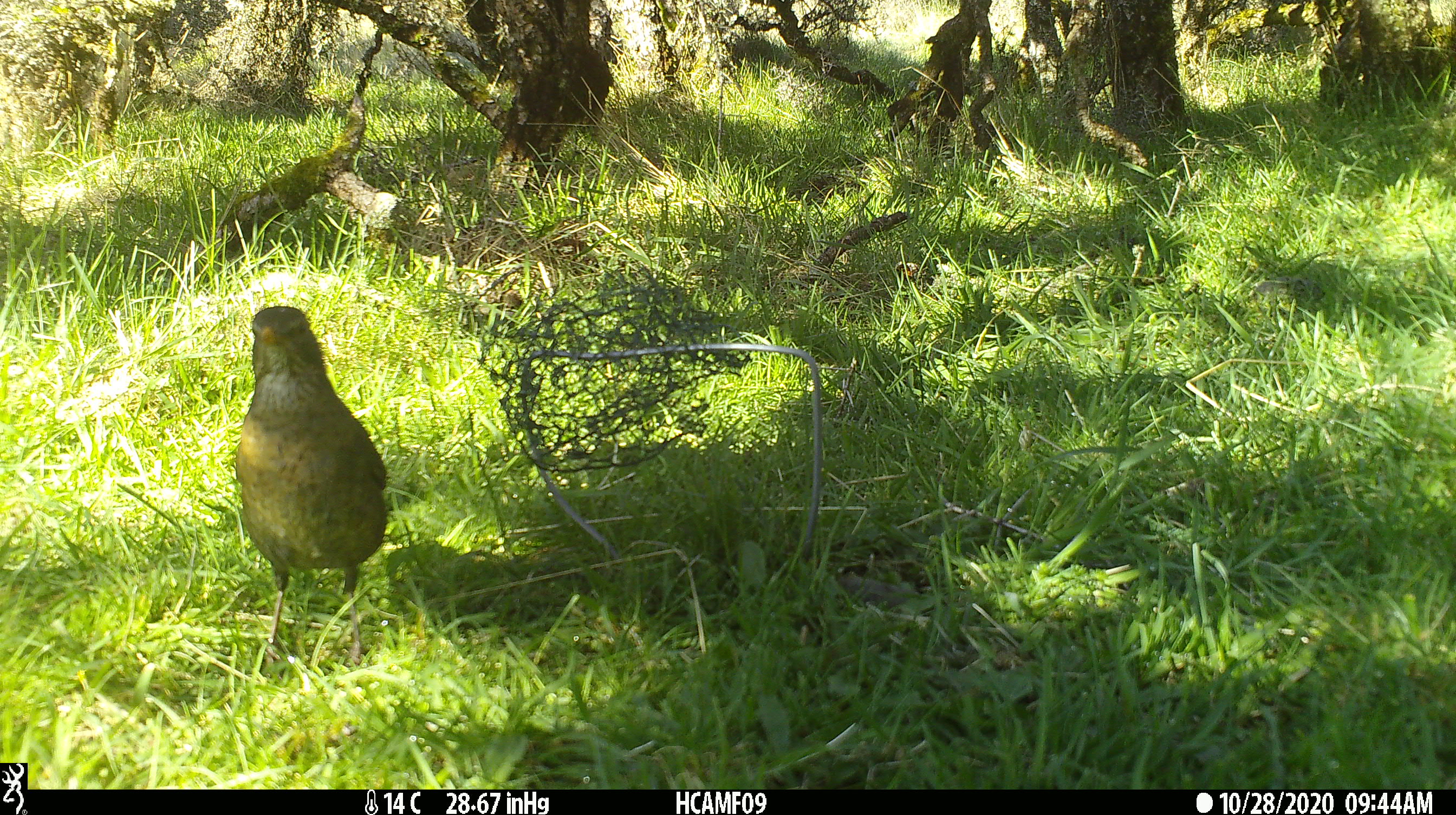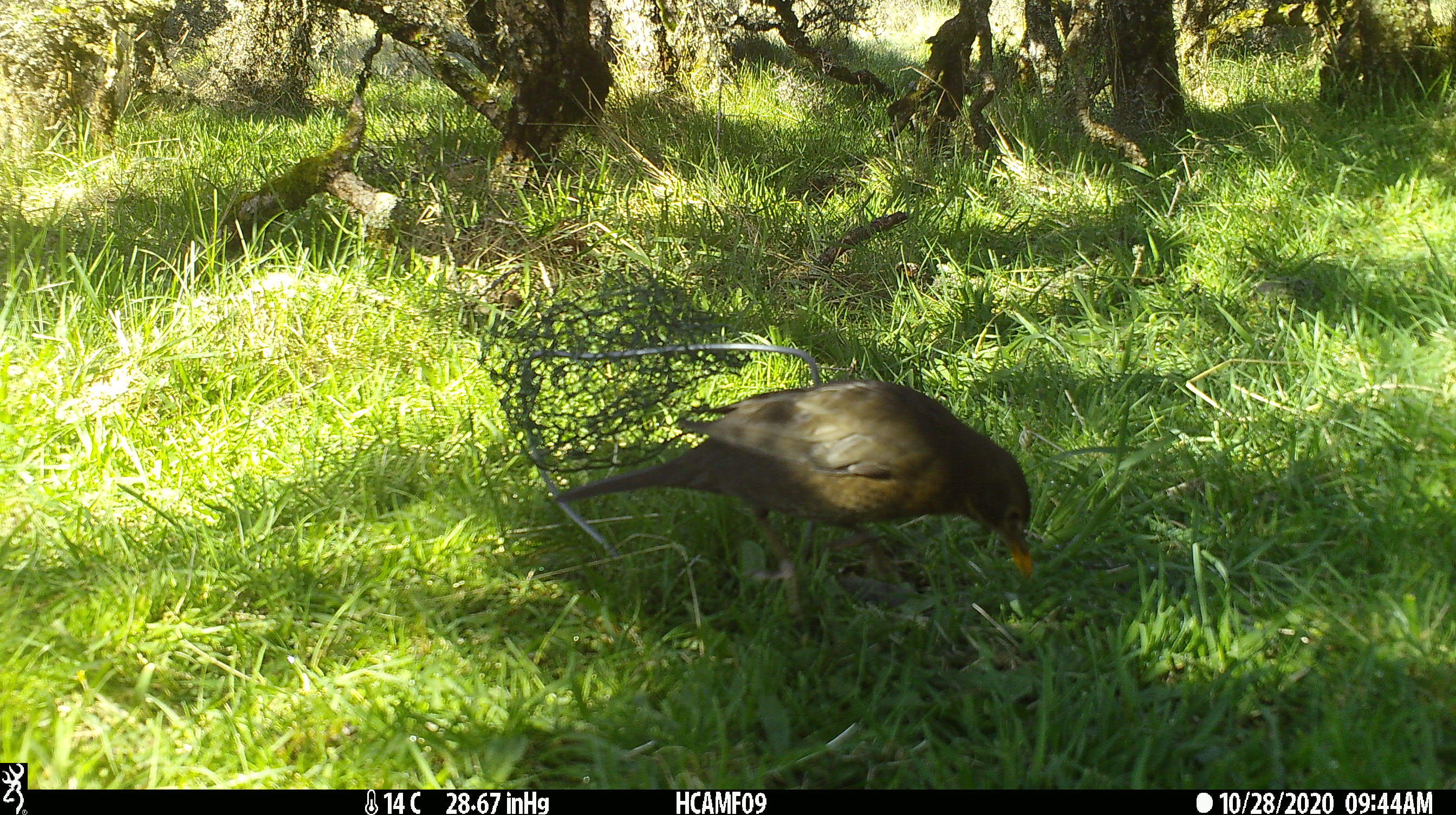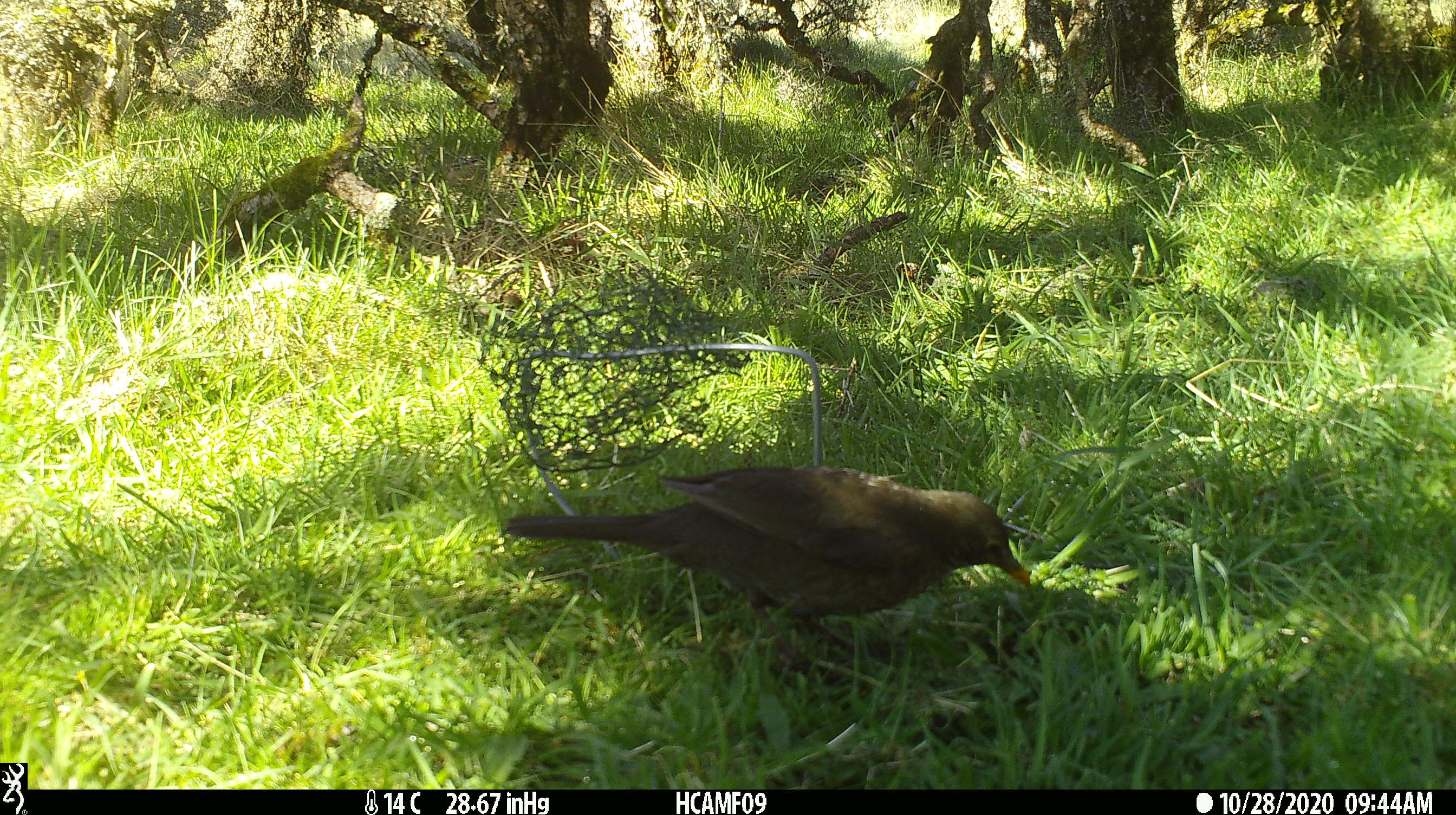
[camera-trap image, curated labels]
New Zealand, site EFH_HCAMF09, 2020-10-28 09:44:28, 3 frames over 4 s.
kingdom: Animalia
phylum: Chordata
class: Aves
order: Passeriformes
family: Turdidae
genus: Turdus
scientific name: Turdus merula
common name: eurasian blackbird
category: blackbird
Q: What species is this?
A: Blackbird (eurasian blackbird) (Turdus merula).